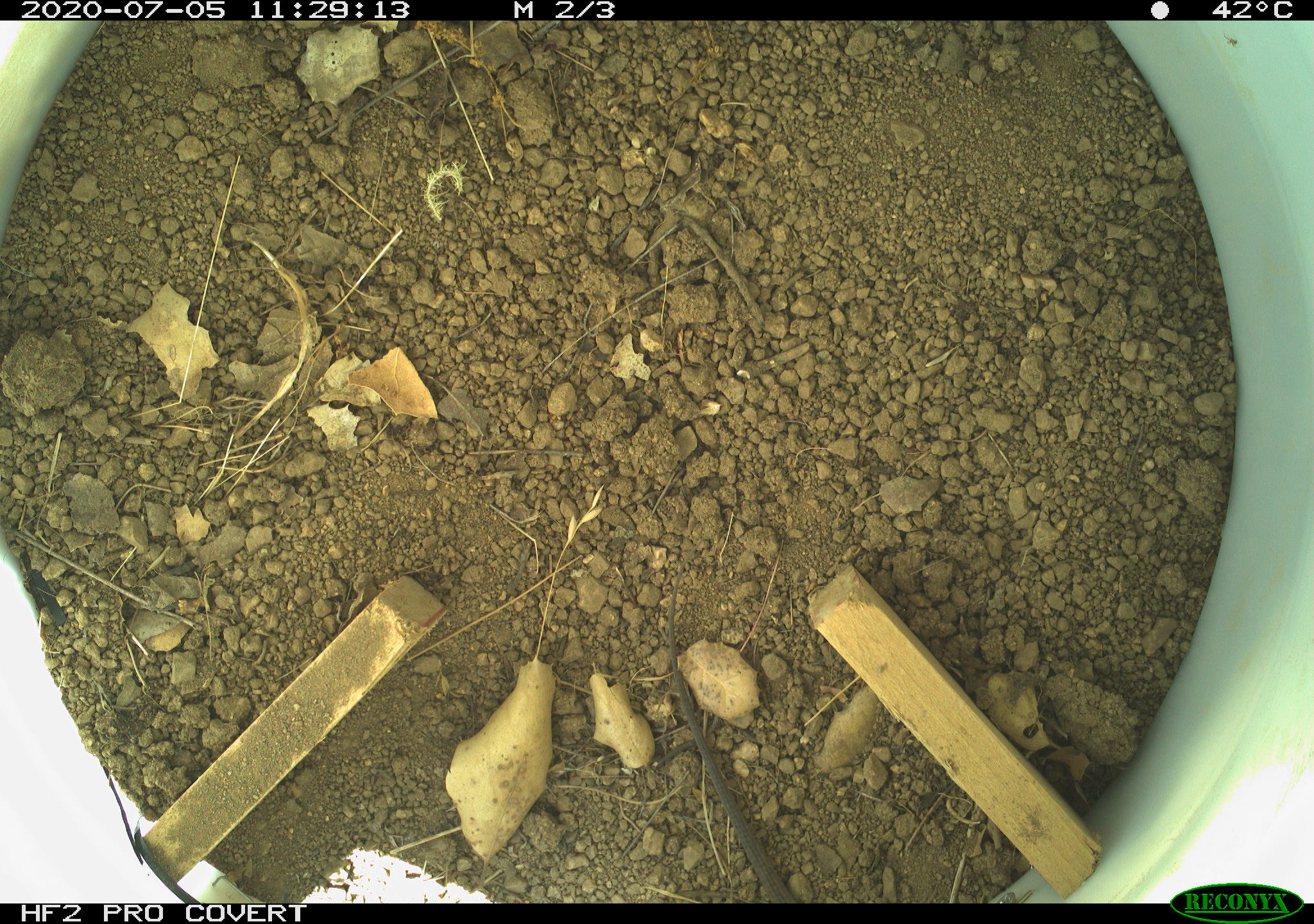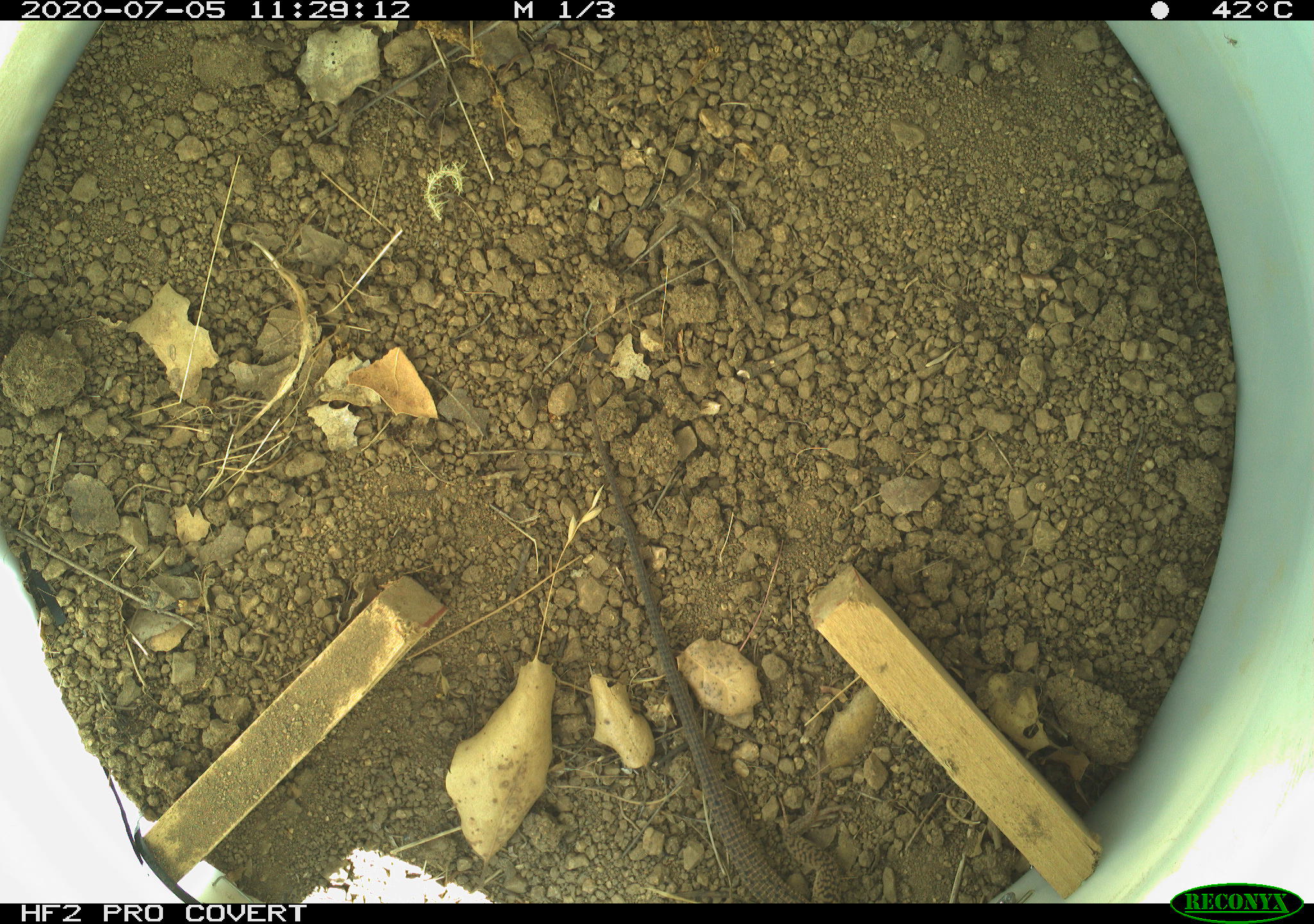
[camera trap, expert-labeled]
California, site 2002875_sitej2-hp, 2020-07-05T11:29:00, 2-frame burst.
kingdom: Animalia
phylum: Chordata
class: Reptilia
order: Squamata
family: Teiidae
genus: Aspidoscelis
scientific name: Aspidoscelis tigris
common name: western whiptail